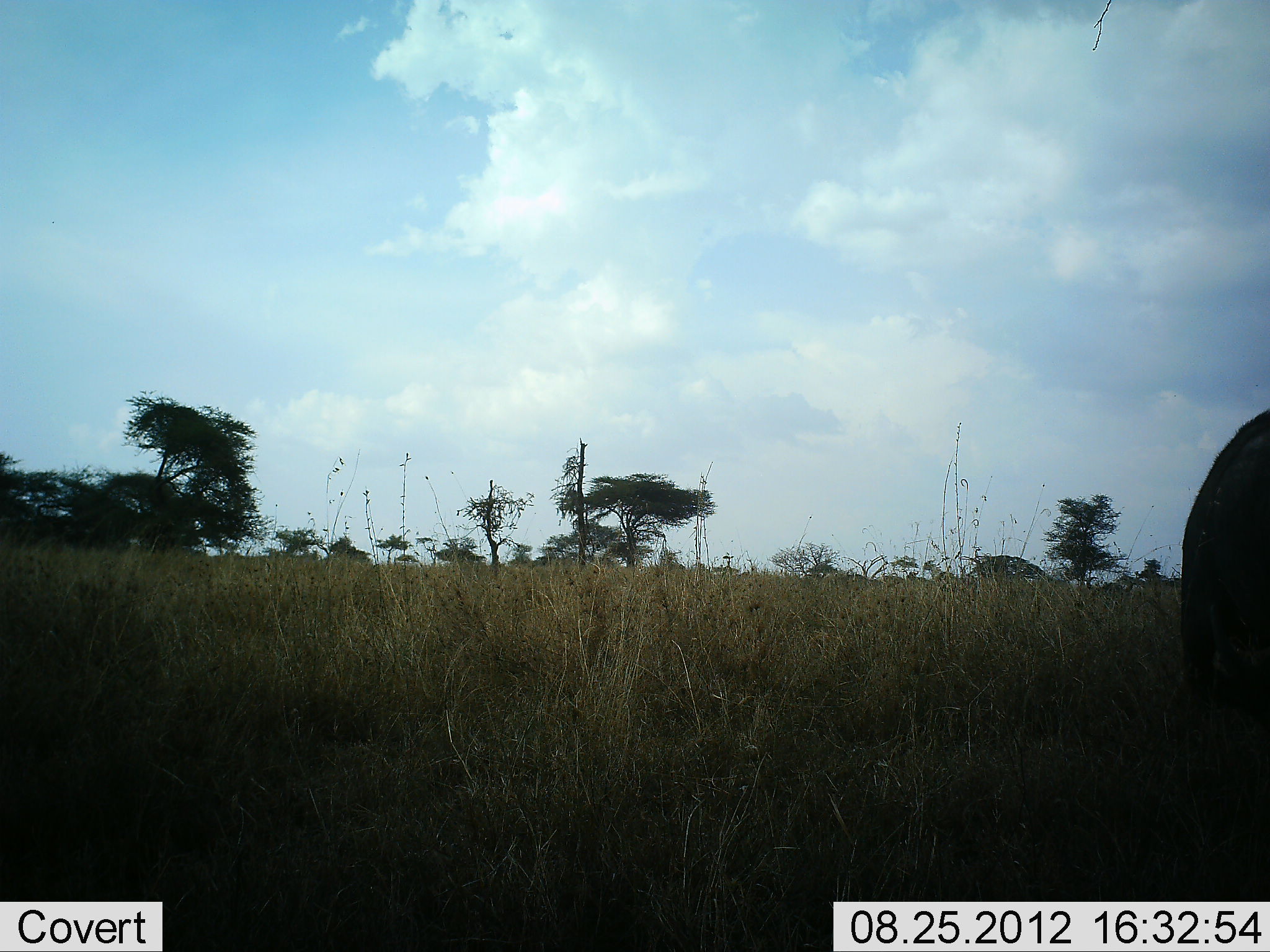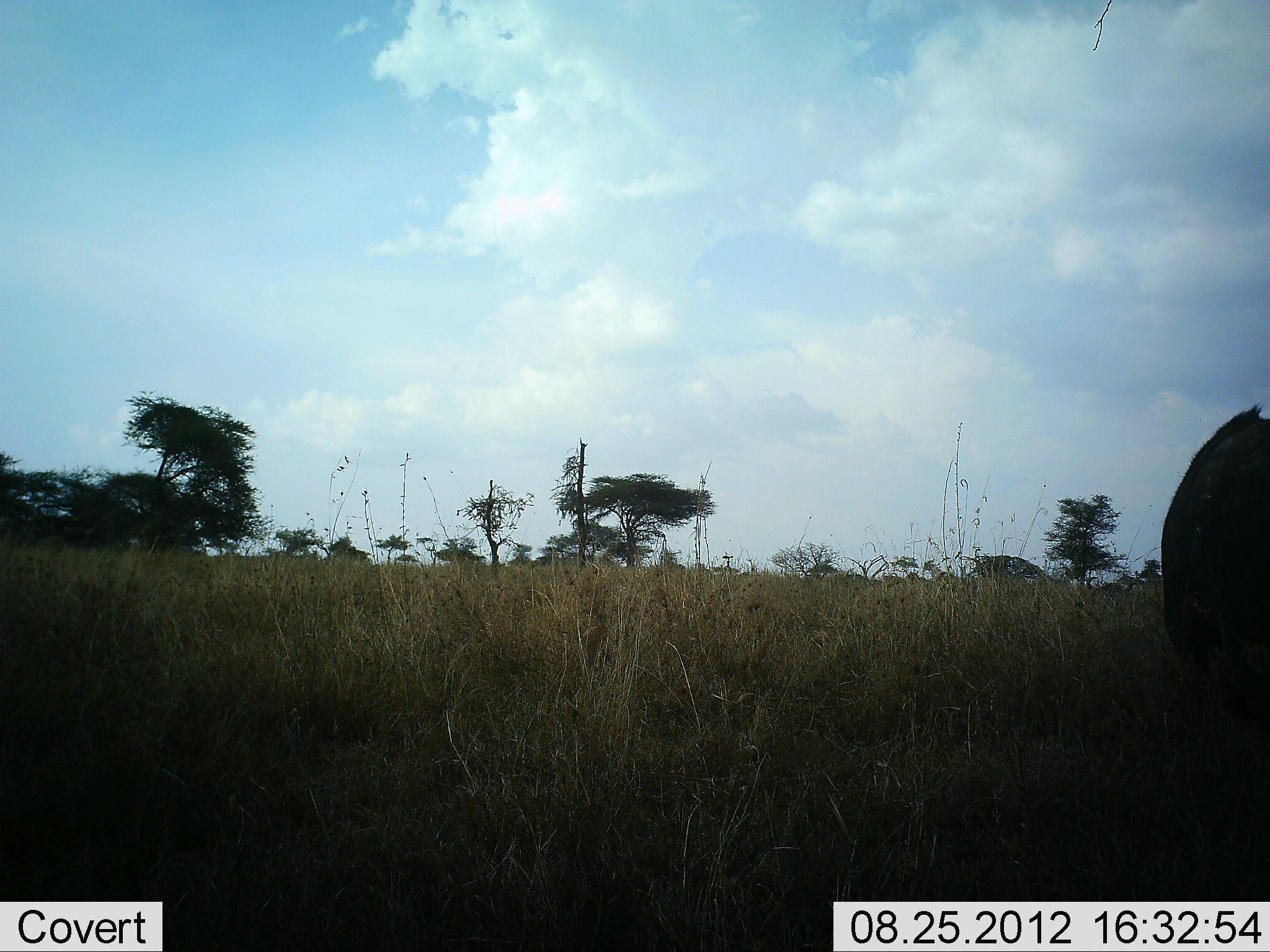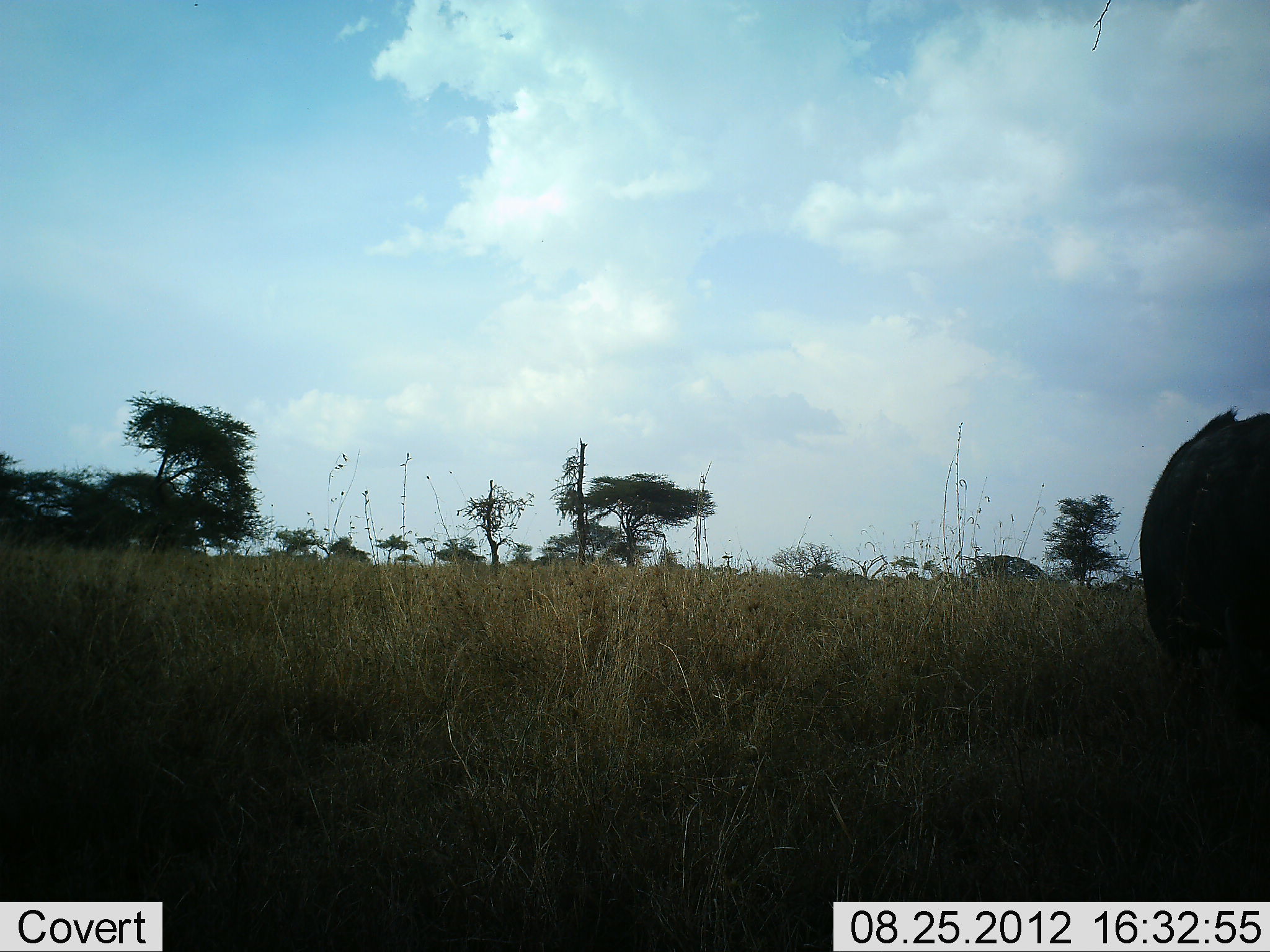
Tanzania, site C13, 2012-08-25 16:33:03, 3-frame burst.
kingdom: Animalia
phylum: Chordata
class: Mammalia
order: Artiodactyla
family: Bovidae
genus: Connochaetes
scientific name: Connochaetes taurinus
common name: blue wildebeest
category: wildebeest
Wildebeest (blue wildebeest) (Connochaetes taurinus), count 1. Behavior (volunteer vote fractions): standing 60%, resting 0%, moving 20%, interacting 0%. Young present (vote fraction): 0%. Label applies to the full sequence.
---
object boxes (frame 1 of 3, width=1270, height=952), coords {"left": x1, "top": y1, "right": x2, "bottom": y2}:
animal: {"left": 1178, "top": 406, "right": 1270, "bottom": 721}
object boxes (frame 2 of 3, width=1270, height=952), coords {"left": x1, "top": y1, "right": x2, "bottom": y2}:
animal: {"left": 1163, "top": 404, "right": 1270, "bottom": 727}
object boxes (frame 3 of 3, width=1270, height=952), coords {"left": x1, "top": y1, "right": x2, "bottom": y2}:
animal: {"left": 1139, "top": 407, "right": 1269, "bottom": 737}